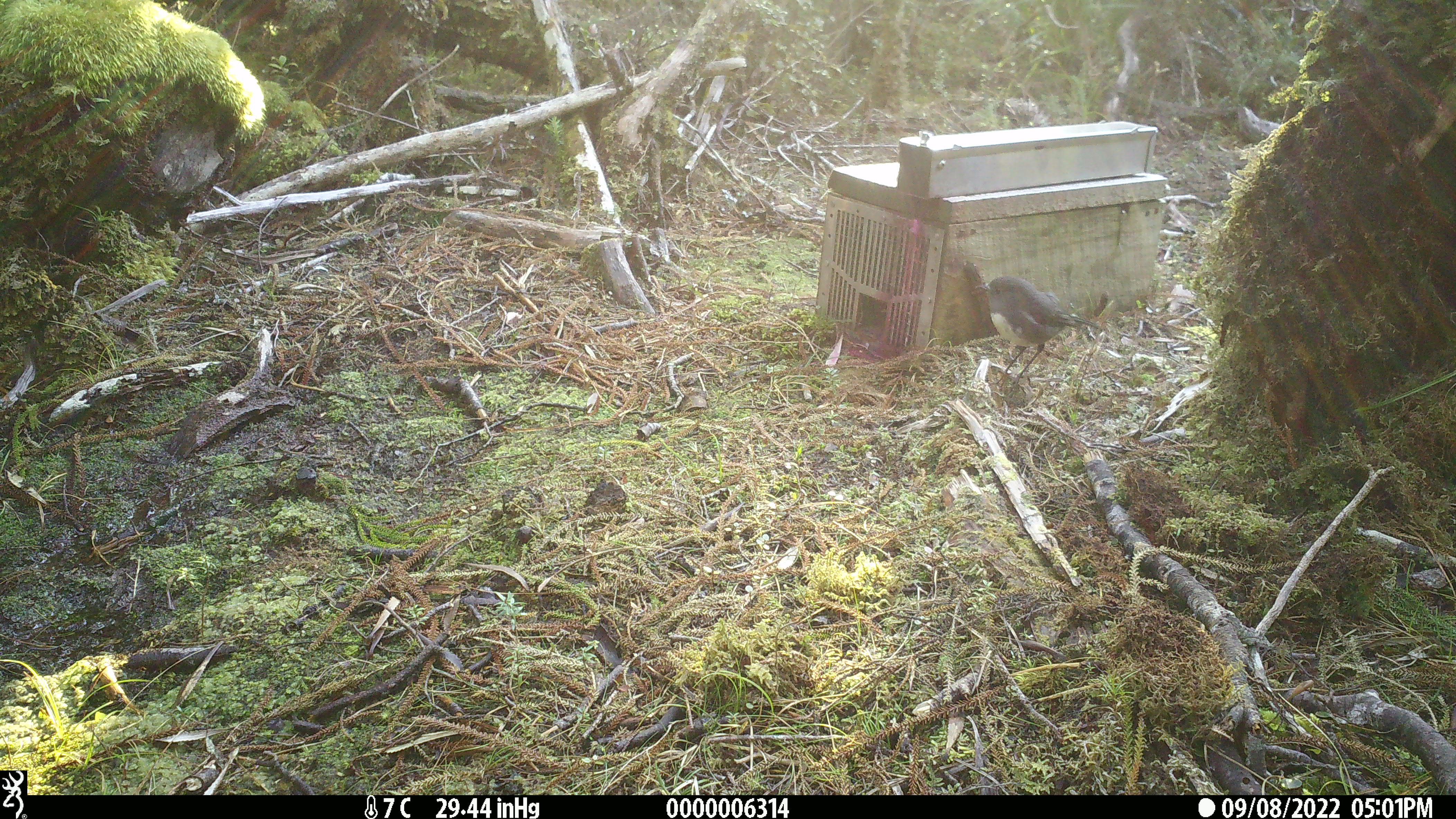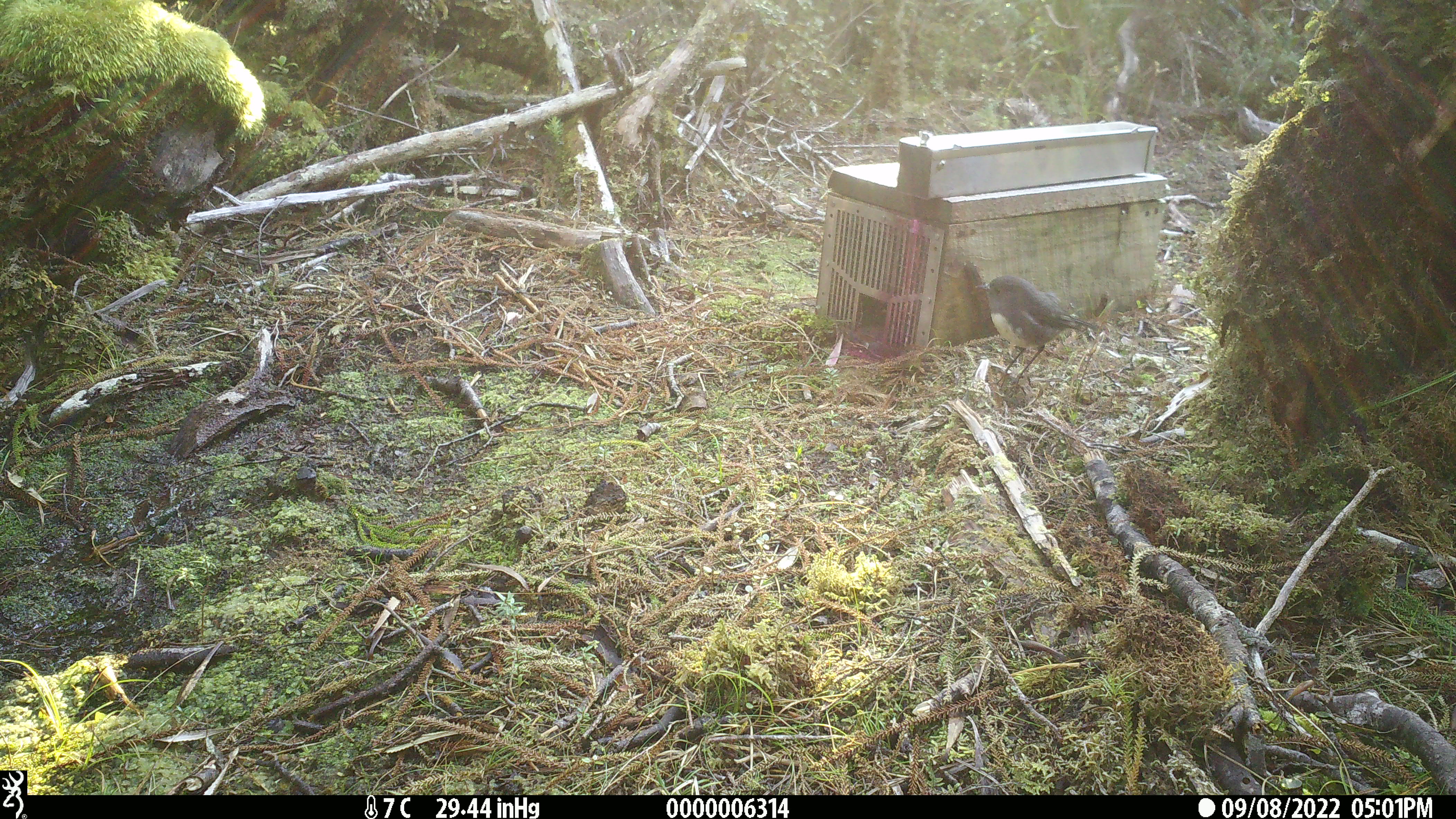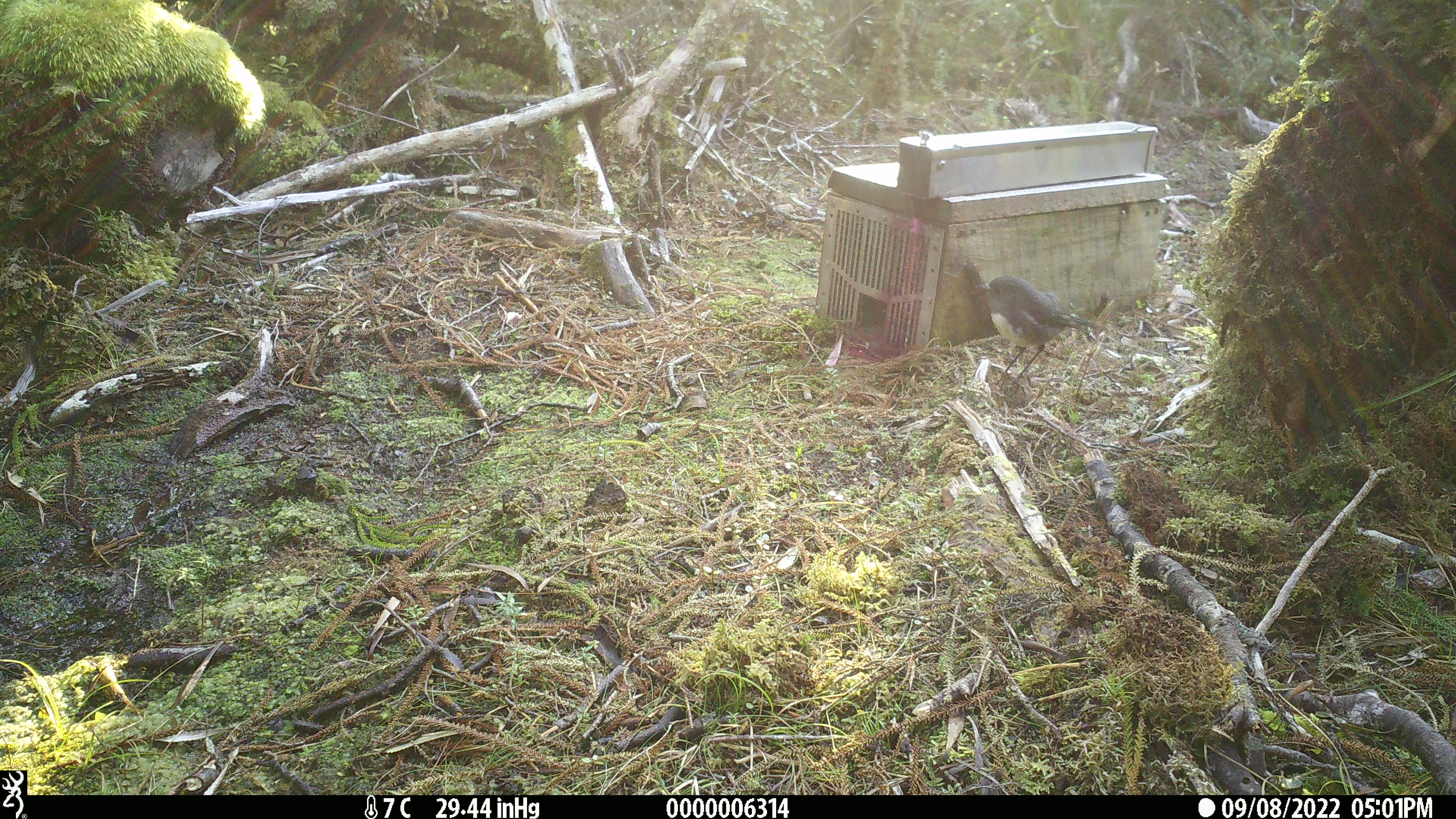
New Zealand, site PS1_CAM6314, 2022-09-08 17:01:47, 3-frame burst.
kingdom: Animalia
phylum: Chordata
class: Aves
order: Passeriformes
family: Petroicidae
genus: Petroica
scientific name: Petroica australis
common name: new zealand robin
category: robin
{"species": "robin (new zealand robin) (Petroica australis)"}